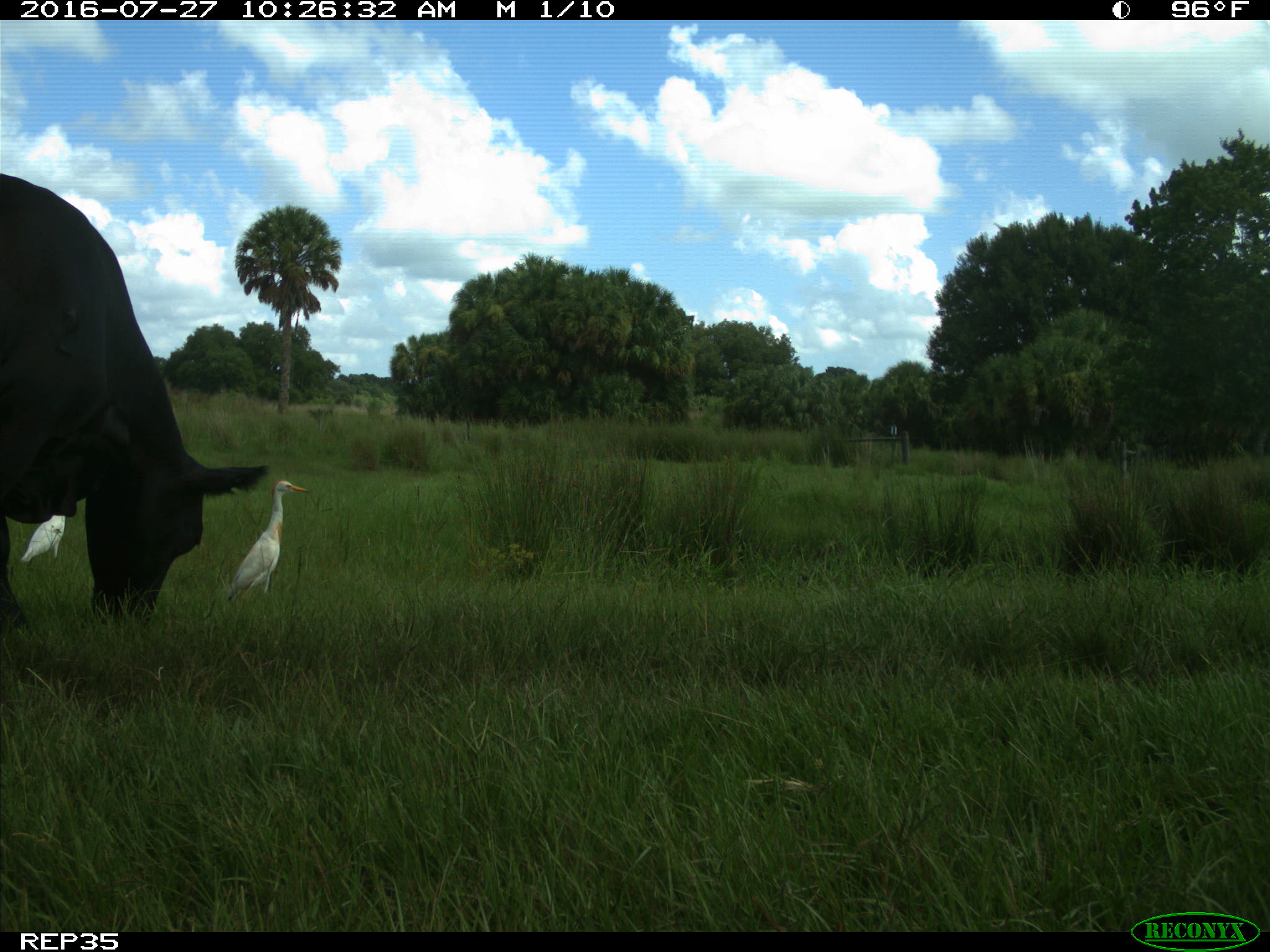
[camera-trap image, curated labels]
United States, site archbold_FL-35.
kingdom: Animalia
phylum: Chordata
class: Mammalia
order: Artiodactyla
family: Bovidae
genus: Bos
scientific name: Bos taurus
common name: domestic cow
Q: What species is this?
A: Bos taurus (domestic cow).